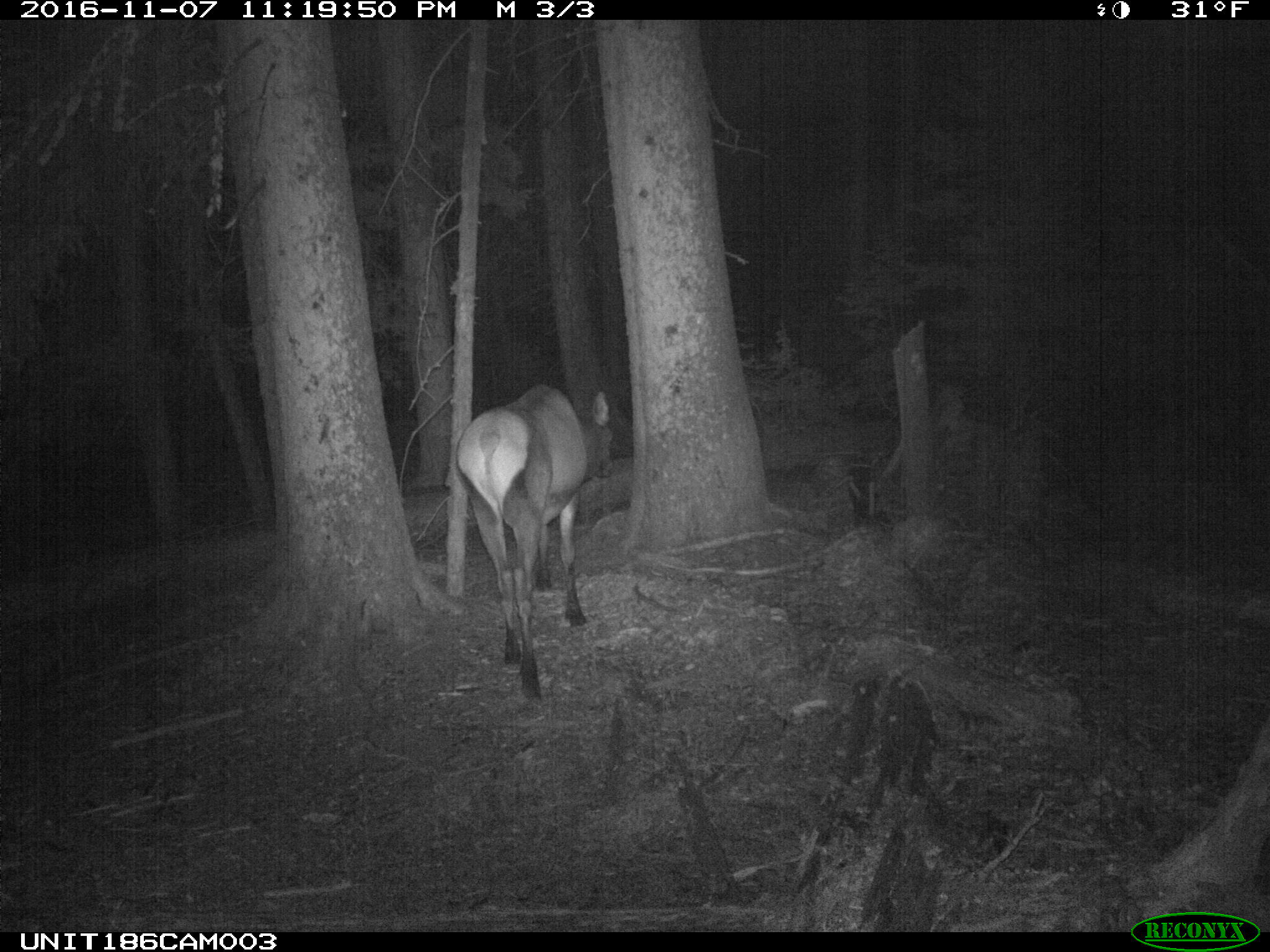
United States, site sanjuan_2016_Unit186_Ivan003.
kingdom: Animalia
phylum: Chordata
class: Mammalia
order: Artiodactyla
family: Cervidae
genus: Cervus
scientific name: Cervus elaphus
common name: red deer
Cervus elaphus (red deer).